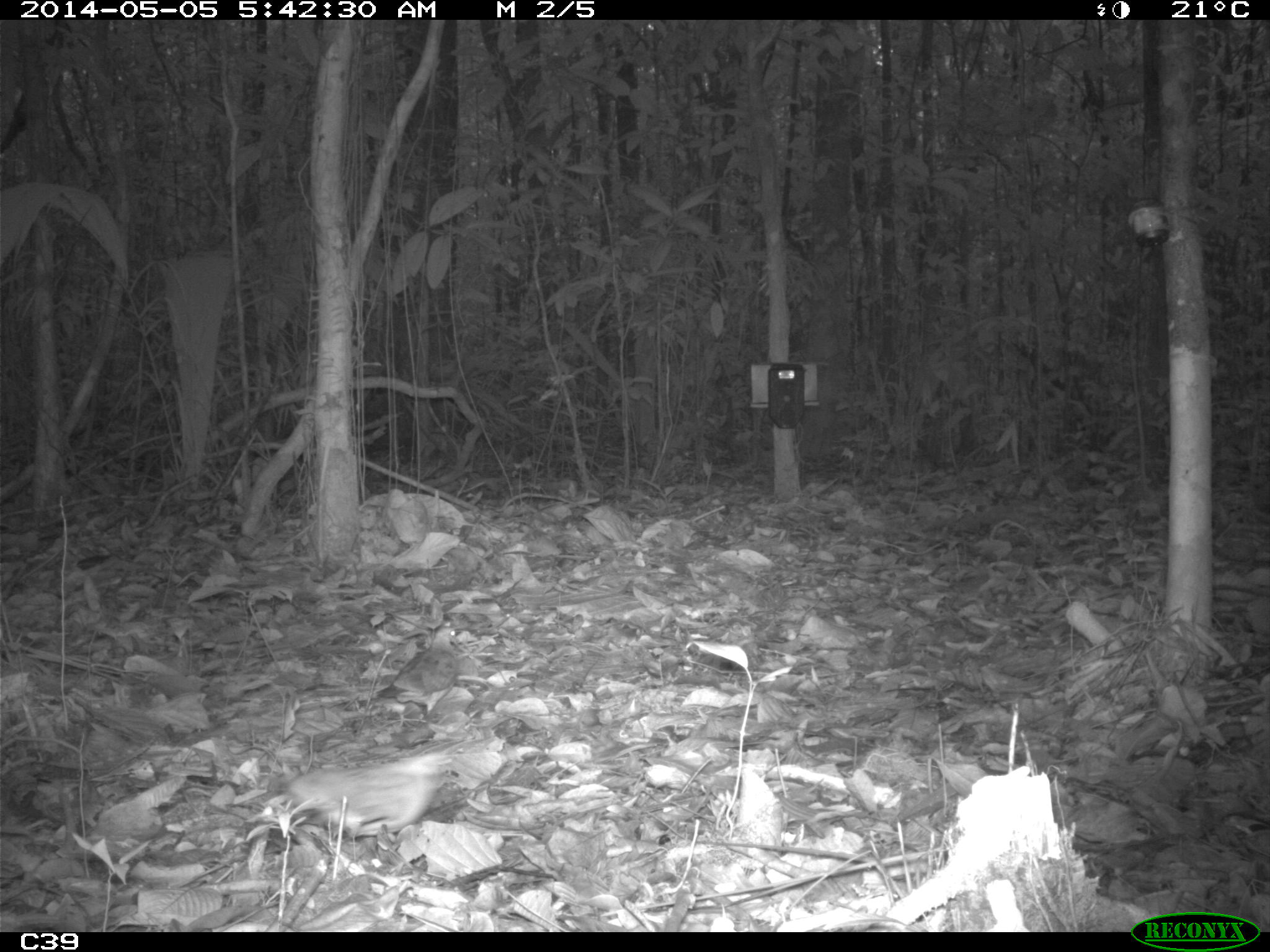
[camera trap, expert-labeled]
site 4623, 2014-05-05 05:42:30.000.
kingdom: Animalia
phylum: Chordata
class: Aves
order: Columbiformes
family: Columbidae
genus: Geotrygon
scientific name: Geotrygon montana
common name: ruddy quail-dove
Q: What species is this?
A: Geotrygon montana (ruddy quail-dove).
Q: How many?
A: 1.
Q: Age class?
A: Adult.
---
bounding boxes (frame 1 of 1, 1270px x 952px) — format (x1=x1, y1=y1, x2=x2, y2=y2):
geotrygon montana: (x1=280, y1=749, x2=455, y2=866)